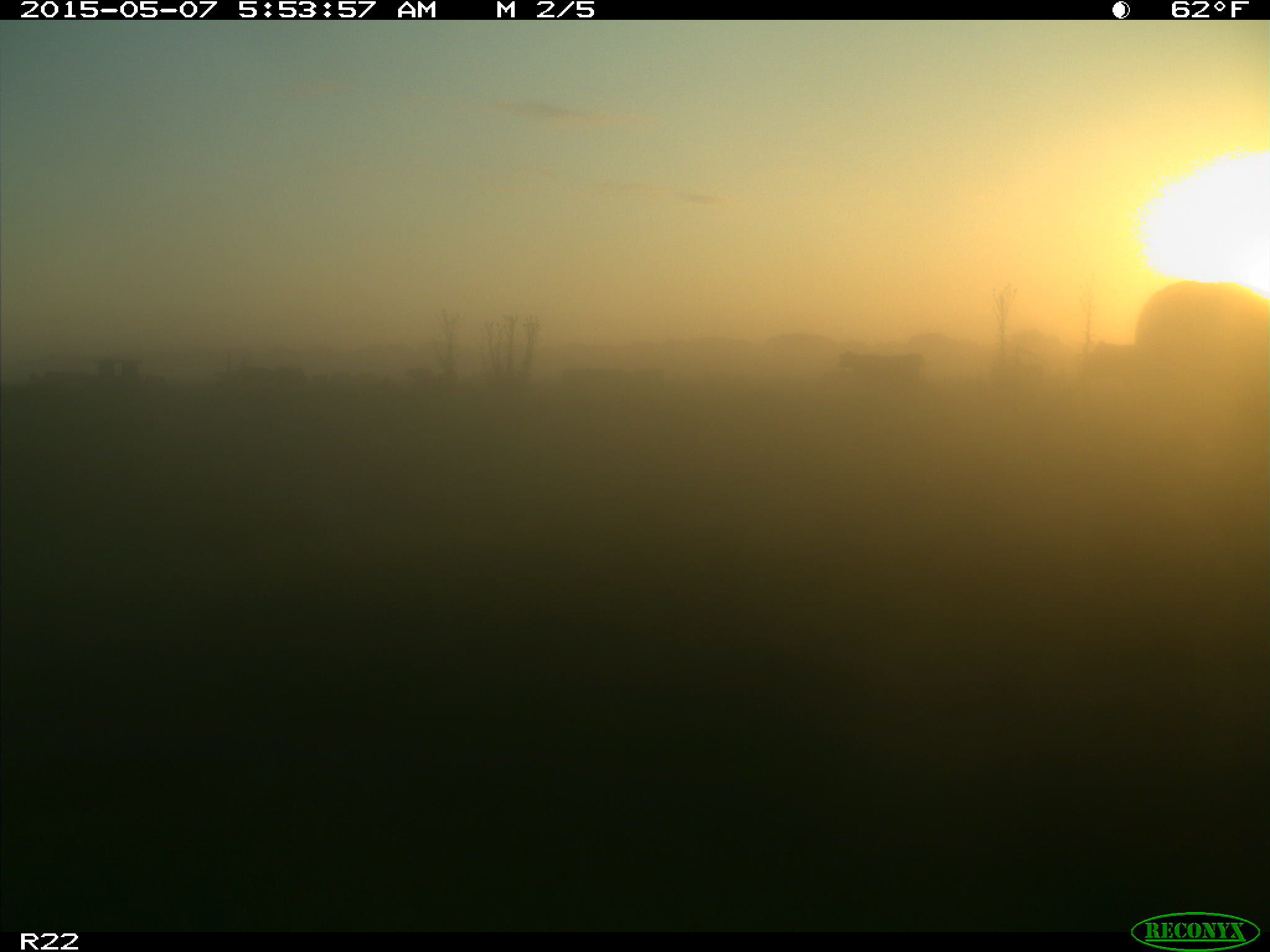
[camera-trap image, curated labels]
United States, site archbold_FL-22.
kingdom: Animalia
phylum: Chordata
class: Mammalia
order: Artiodactyla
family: Bovidae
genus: Bos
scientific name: Bos taurus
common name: domestic cow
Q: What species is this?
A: Bos taurus (domestic cow).